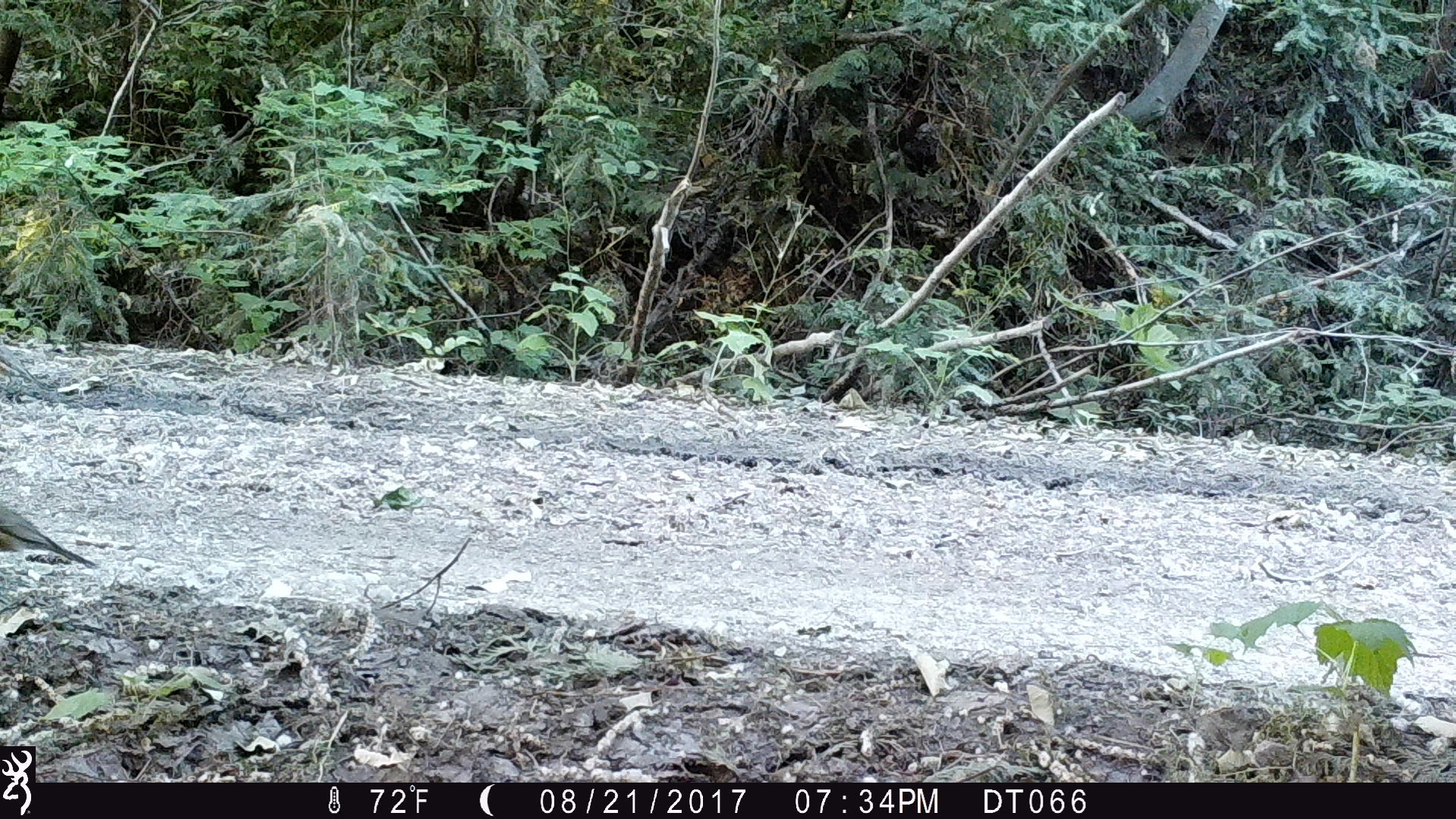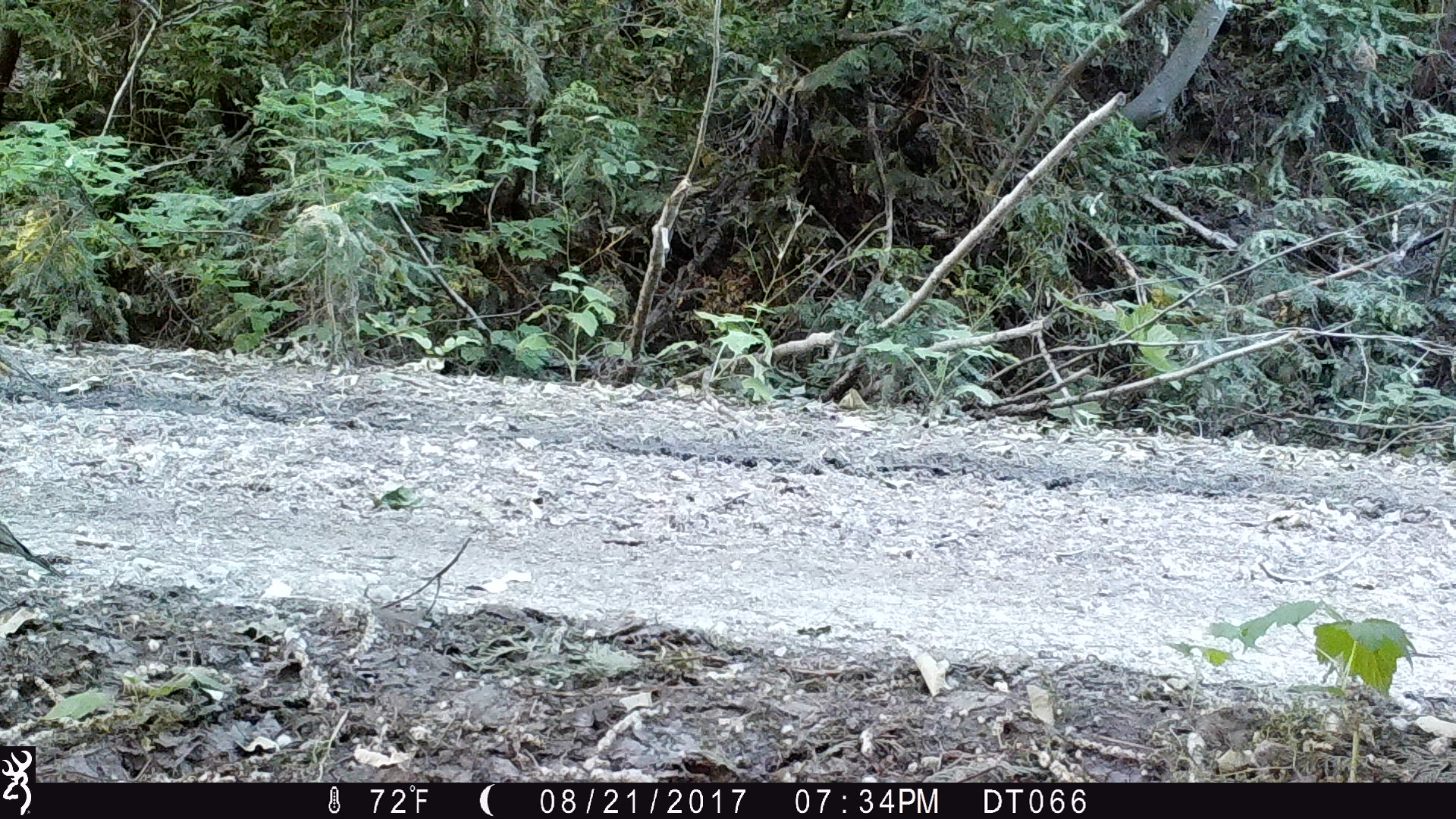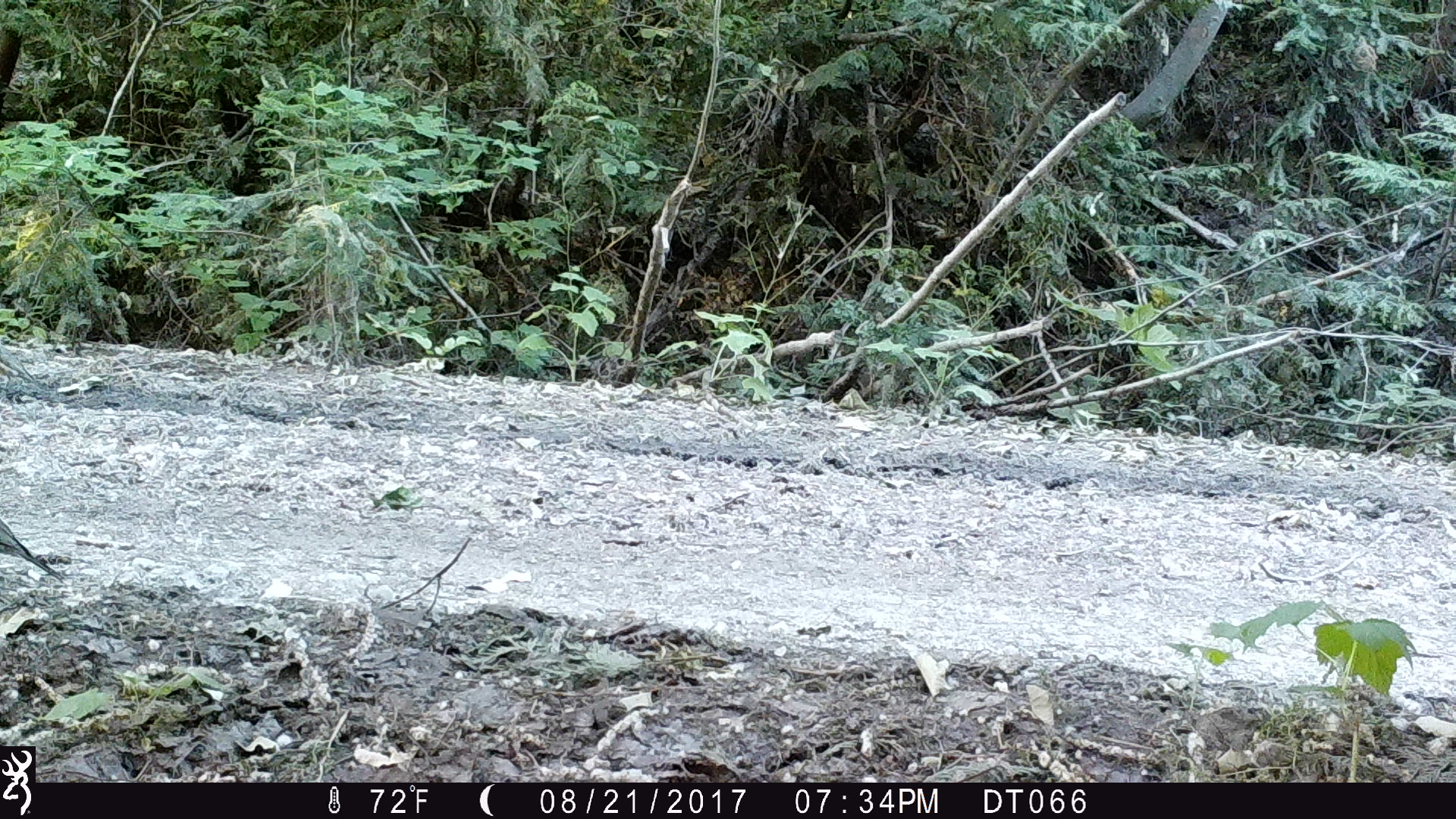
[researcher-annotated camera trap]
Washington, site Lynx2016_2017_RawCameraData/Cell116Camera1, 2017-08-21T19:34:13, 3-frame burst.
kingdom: Animalia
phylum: Chordata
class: Aves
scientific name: Aves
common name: birds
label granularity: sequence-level